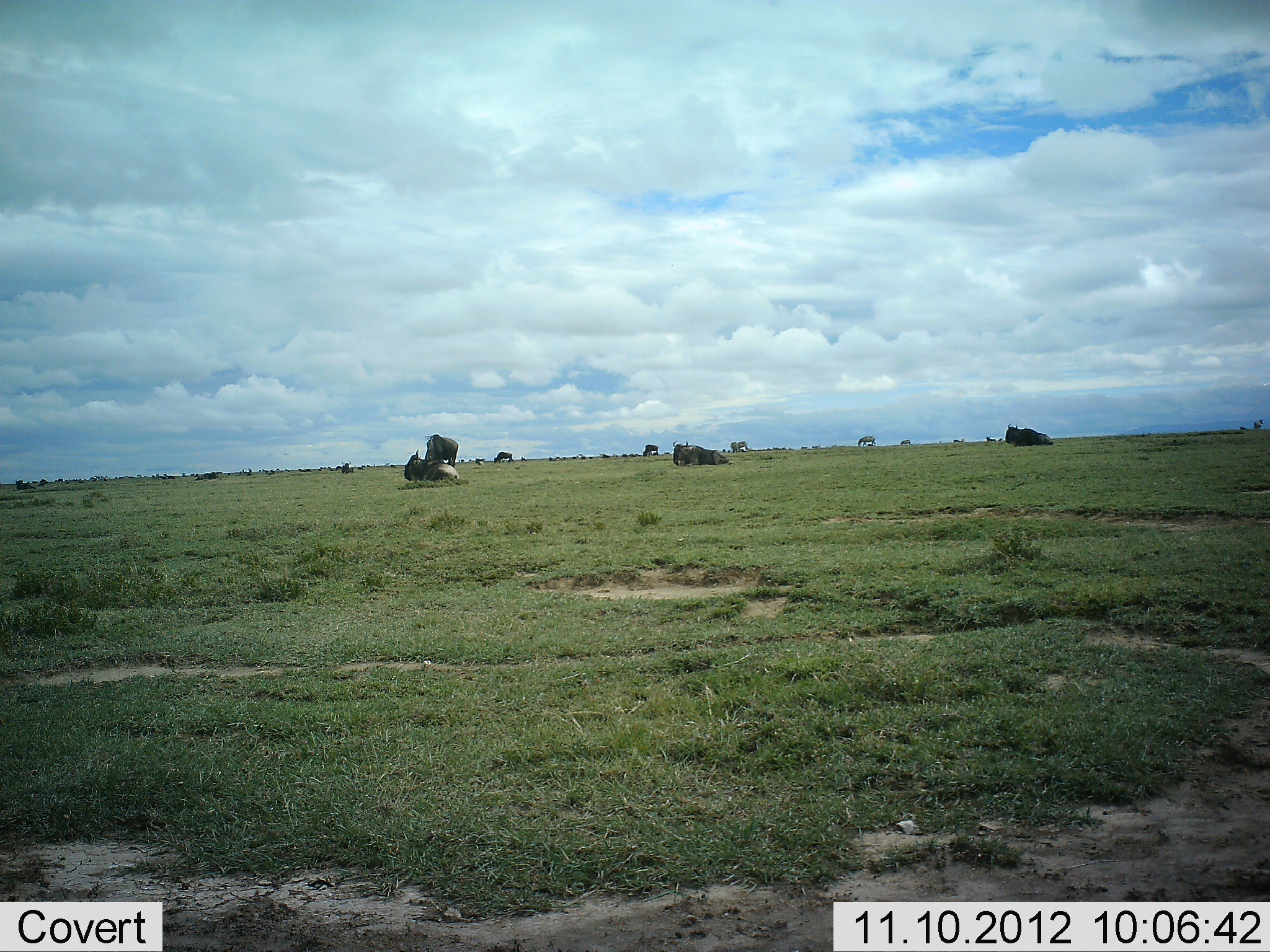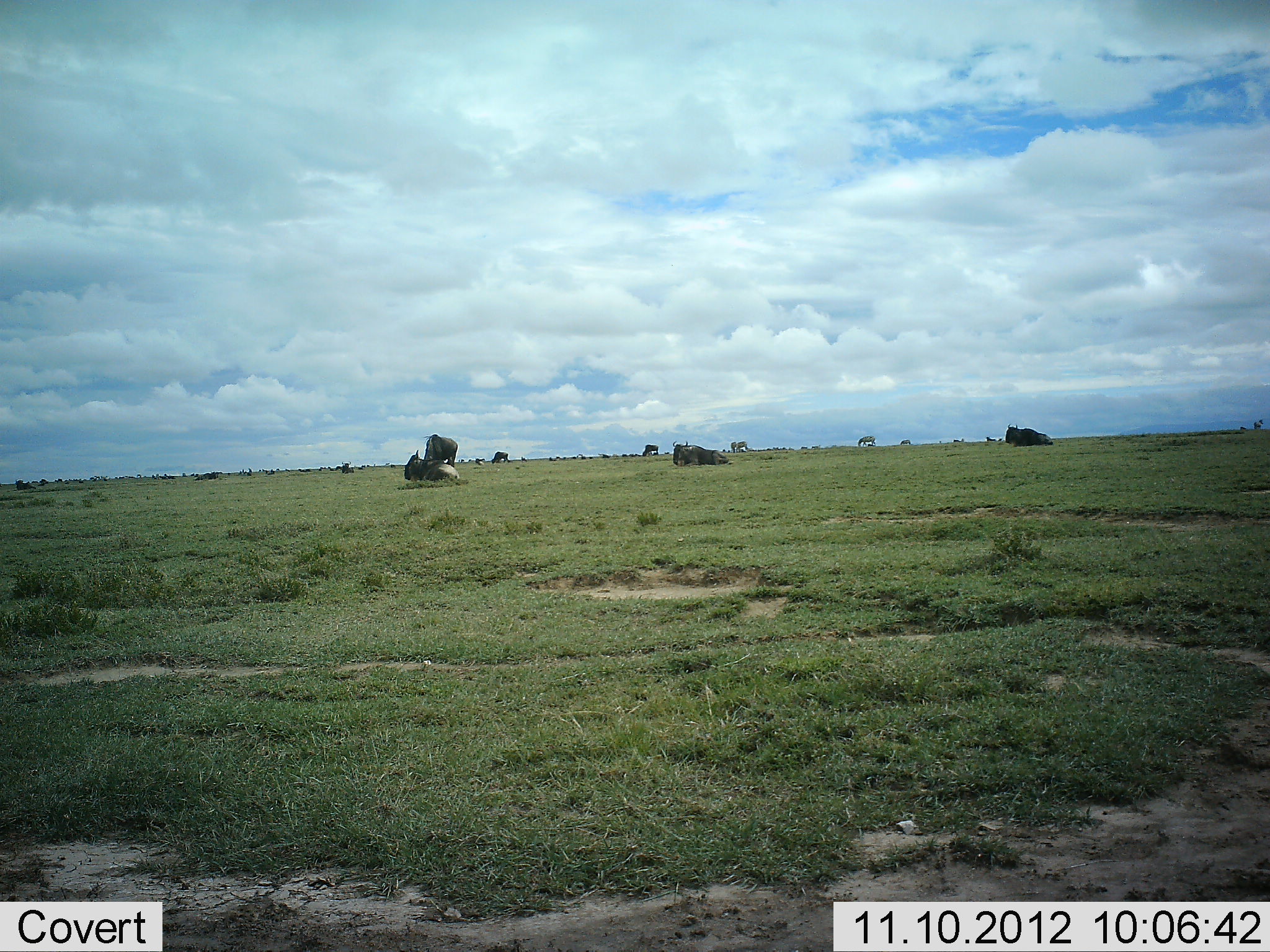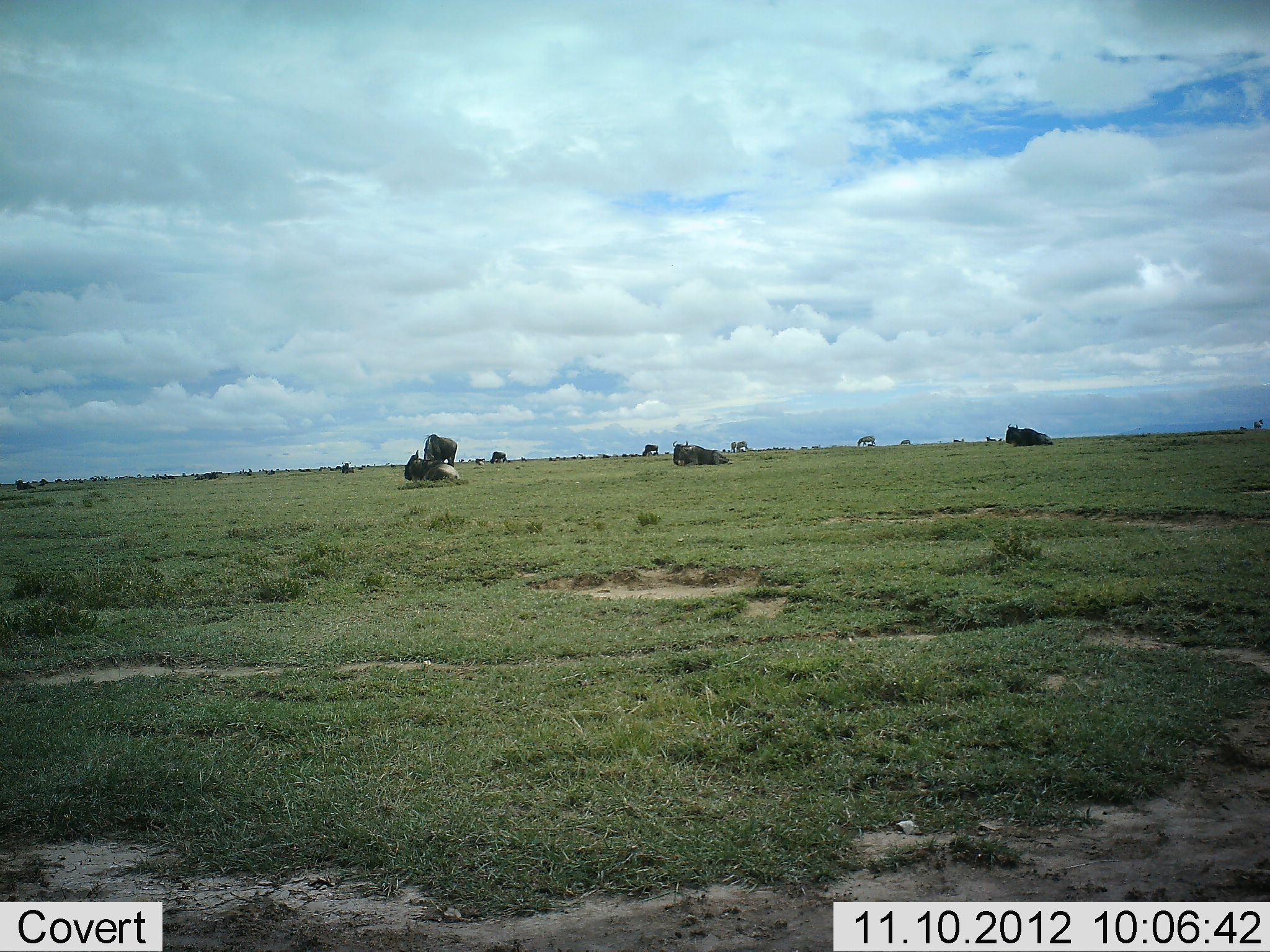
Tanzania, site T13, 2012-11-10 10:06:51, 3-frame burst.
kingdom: Animalia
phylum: Chordata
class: Mammalia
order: Artiodactyla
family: Bovidae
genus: Connochaetes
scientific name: Connochaetes taurinus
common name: blue wildebeest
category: wildebeest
Wildebeest (blue wildebeest) (Connochaetes taurinus), count 10. Behavior (volunteer vote fractions): standing 36%, resting 100%, moving 29%, interacting 0%. Young present (vote fraction): 0%. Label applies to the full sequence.